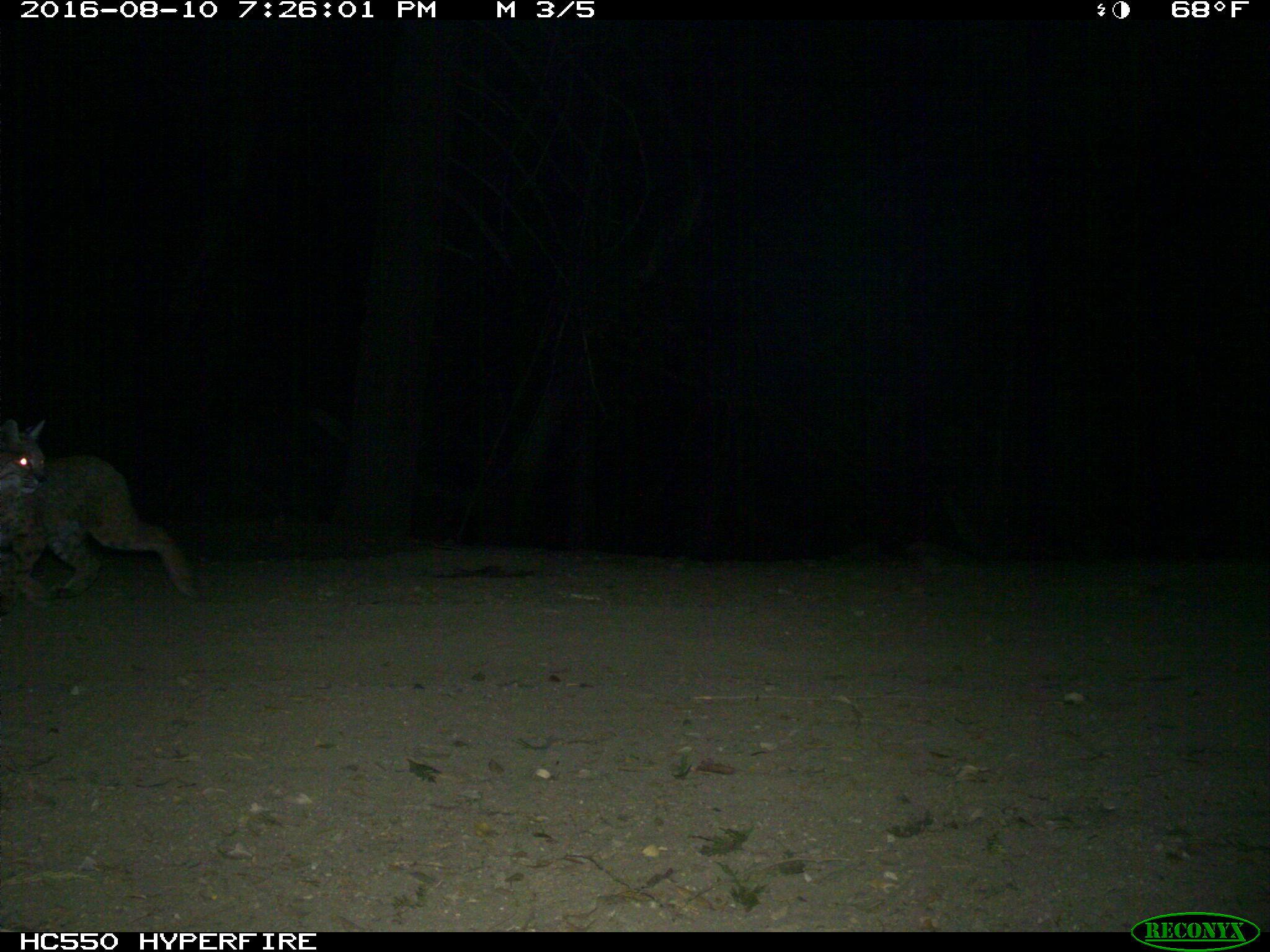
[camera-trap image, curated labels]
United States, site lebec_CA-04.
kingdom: Animalia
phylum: Chordata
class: Mammalia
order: Carnivora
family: Felidae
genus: Lynx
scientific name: Lynx rufus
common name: bobcat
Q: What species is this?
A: Lynx rufus (bobcat).